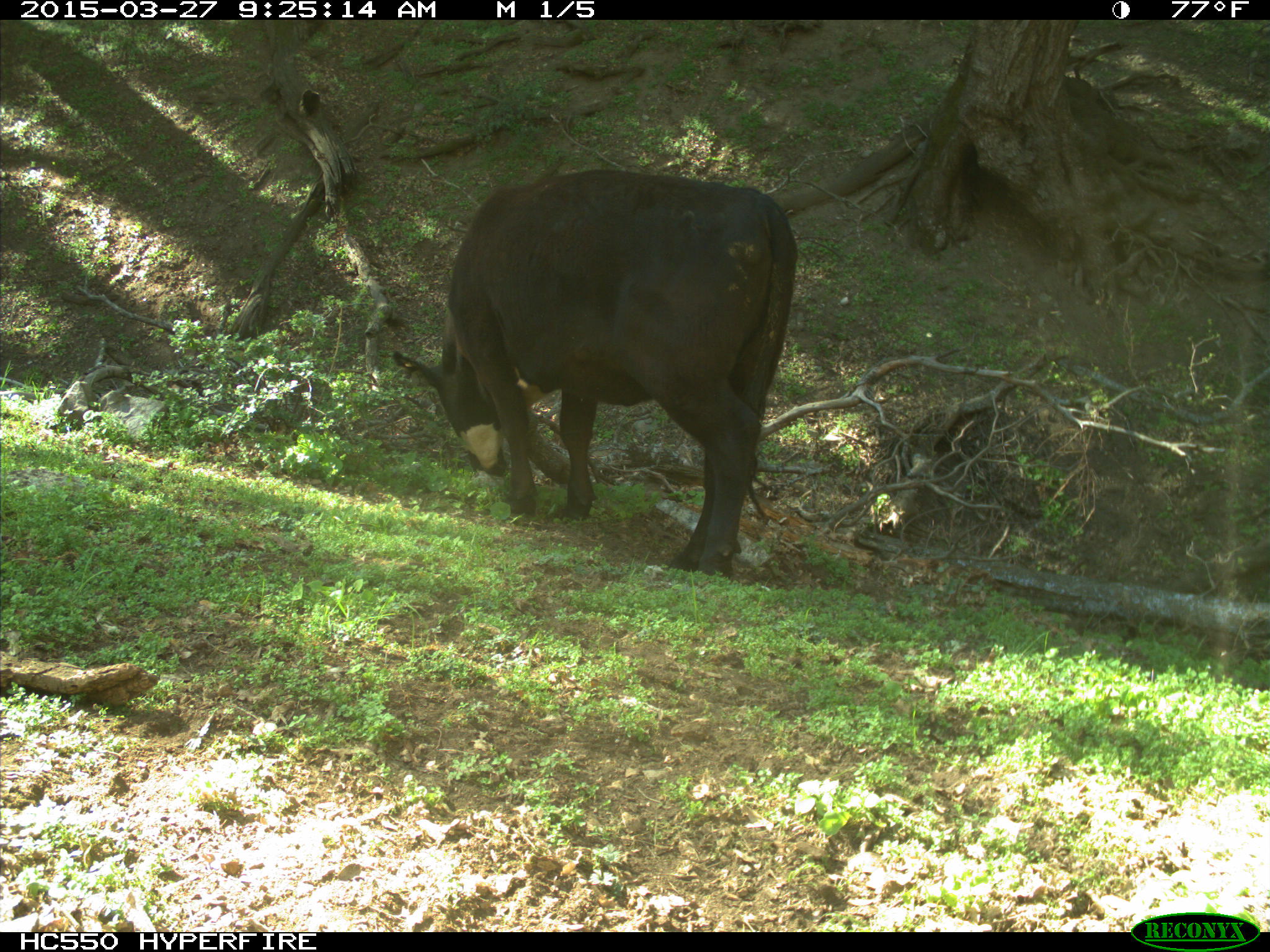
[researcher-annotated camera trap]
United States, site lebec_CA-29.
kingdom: Animalia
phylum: Chordata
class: Mammalia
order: Artiodactyla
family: Bovidae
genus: Bos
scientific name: Bos taurus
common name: domestic cow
Bos taurus (domestic cow).